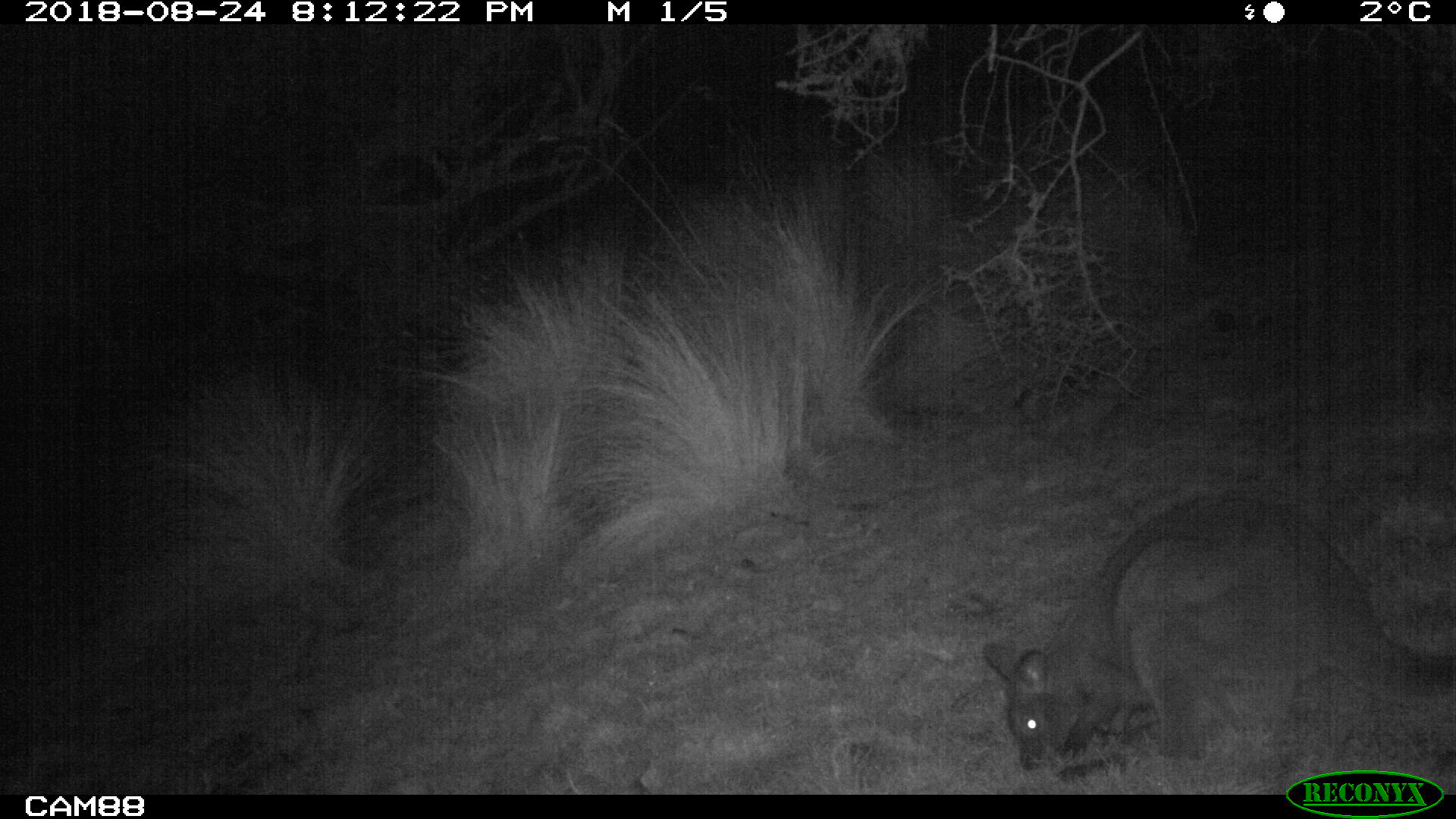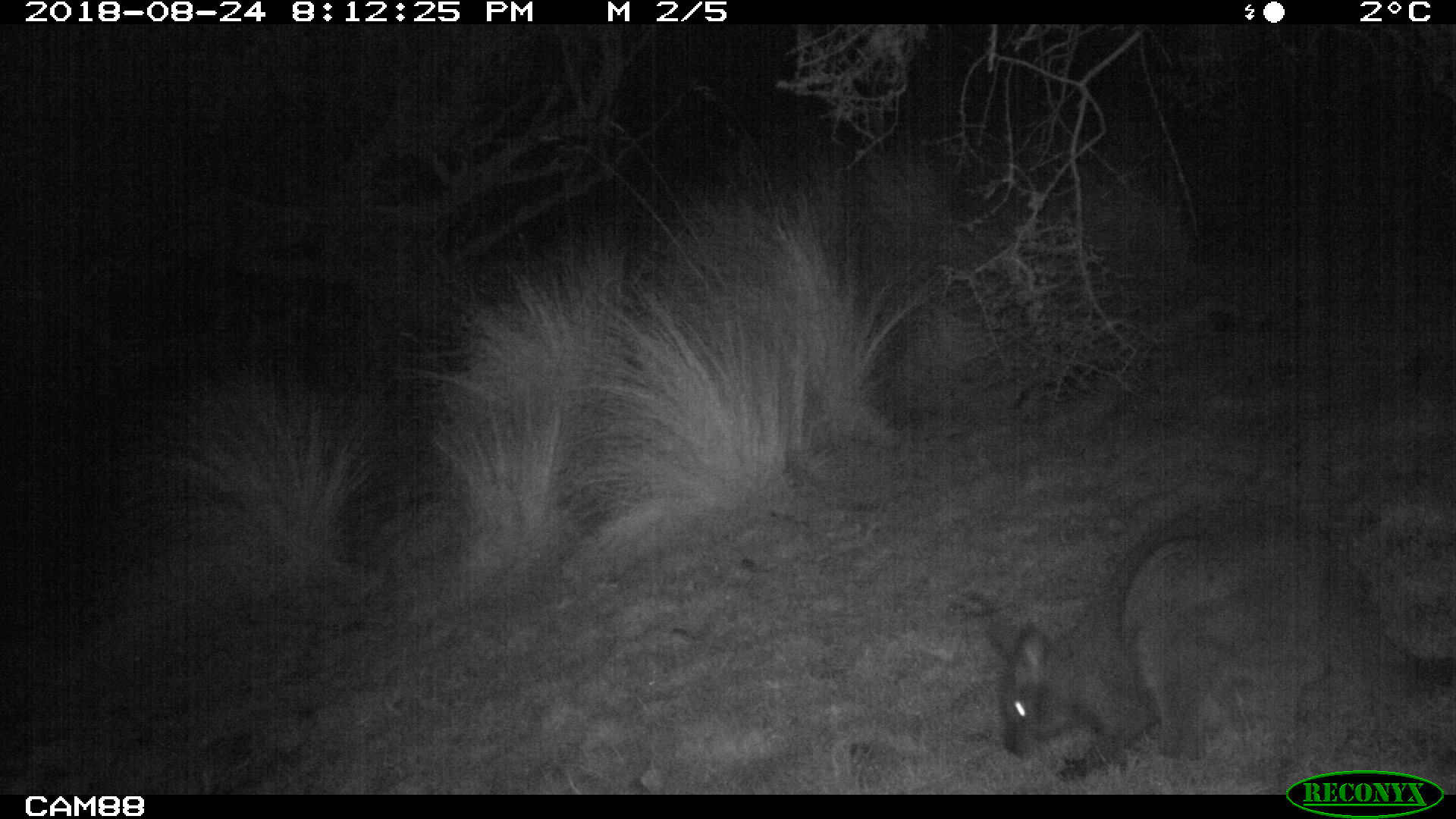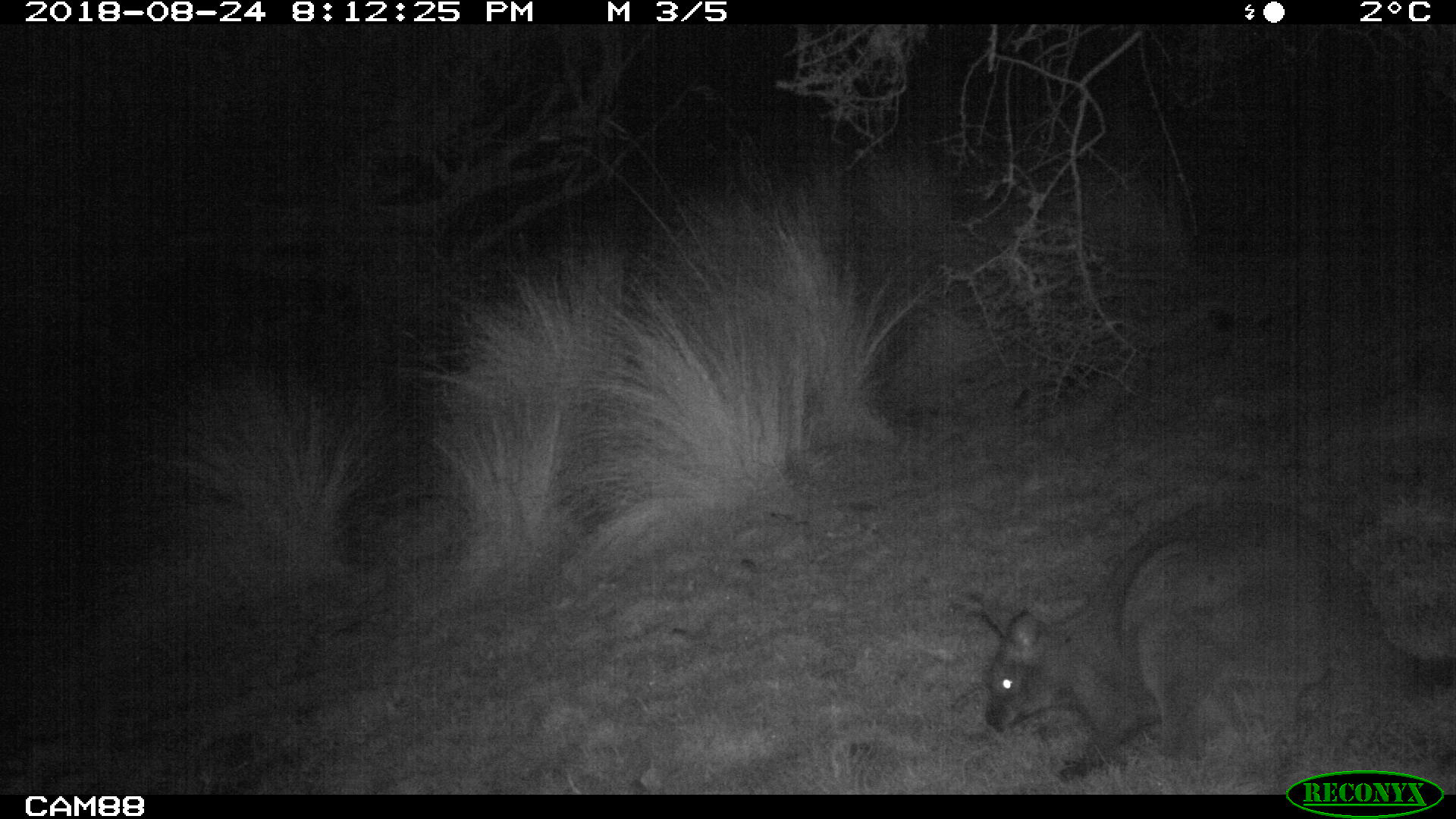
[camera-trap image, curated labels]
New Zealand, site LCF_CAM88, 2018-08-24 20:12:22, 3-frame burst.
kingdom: Animalia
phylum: Chordata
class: Mammalia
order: Diprotodontia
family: Macropodidae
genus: Notamacropus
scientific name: Notamacropus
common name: wallaby